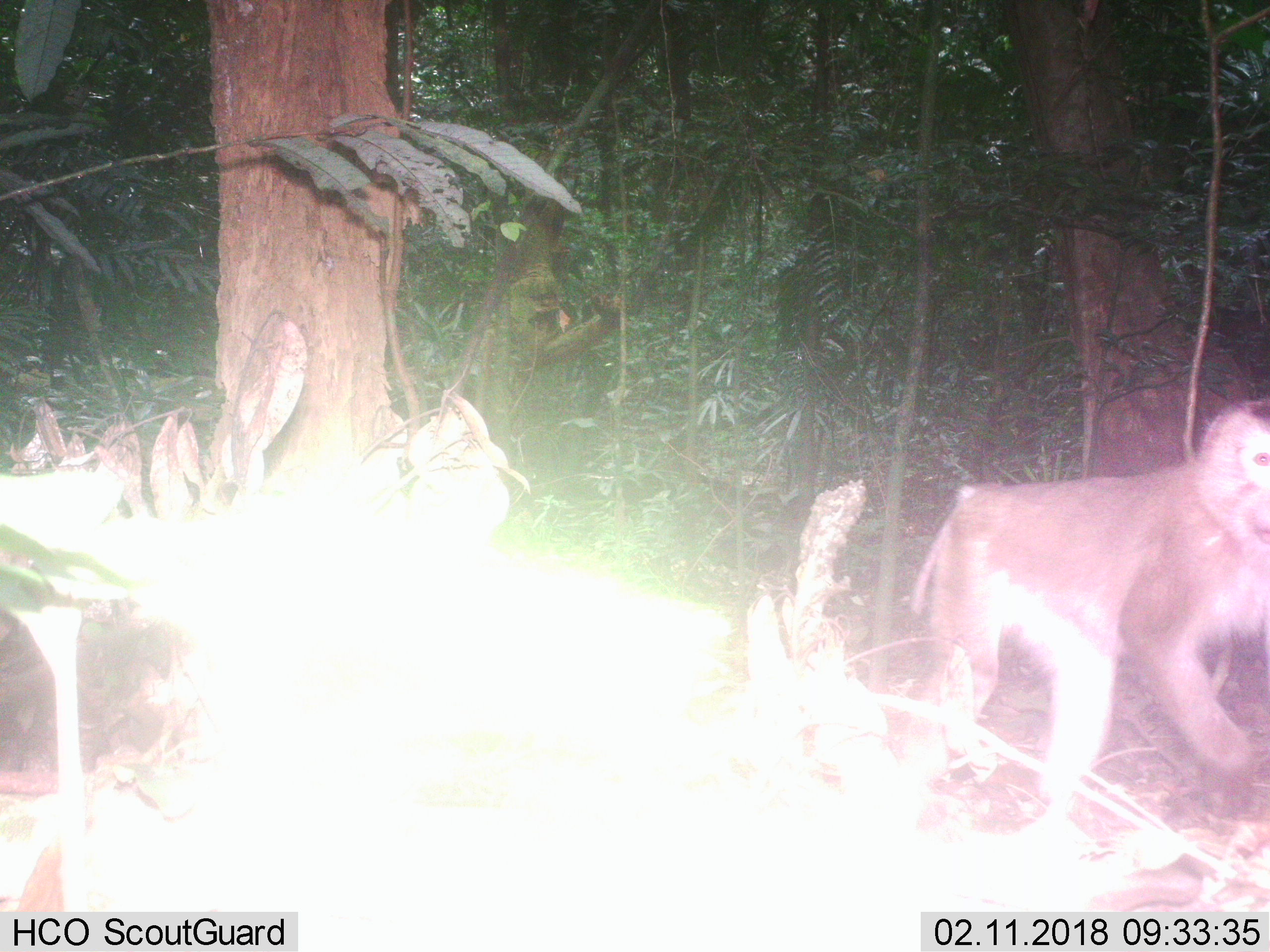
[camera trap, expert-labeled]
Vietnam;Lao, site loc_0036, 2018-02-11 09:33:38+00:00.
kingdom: Animalia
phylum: Chordata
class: Mammalia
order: Primates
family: Cercopithecidae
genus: Macaca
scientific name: Macaca nemestrina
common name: pig-tailed macaque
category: pig tailed macaque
Pig tailed macaque (pig-tailed macaque) (Macaca nemestrina). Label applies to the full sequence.